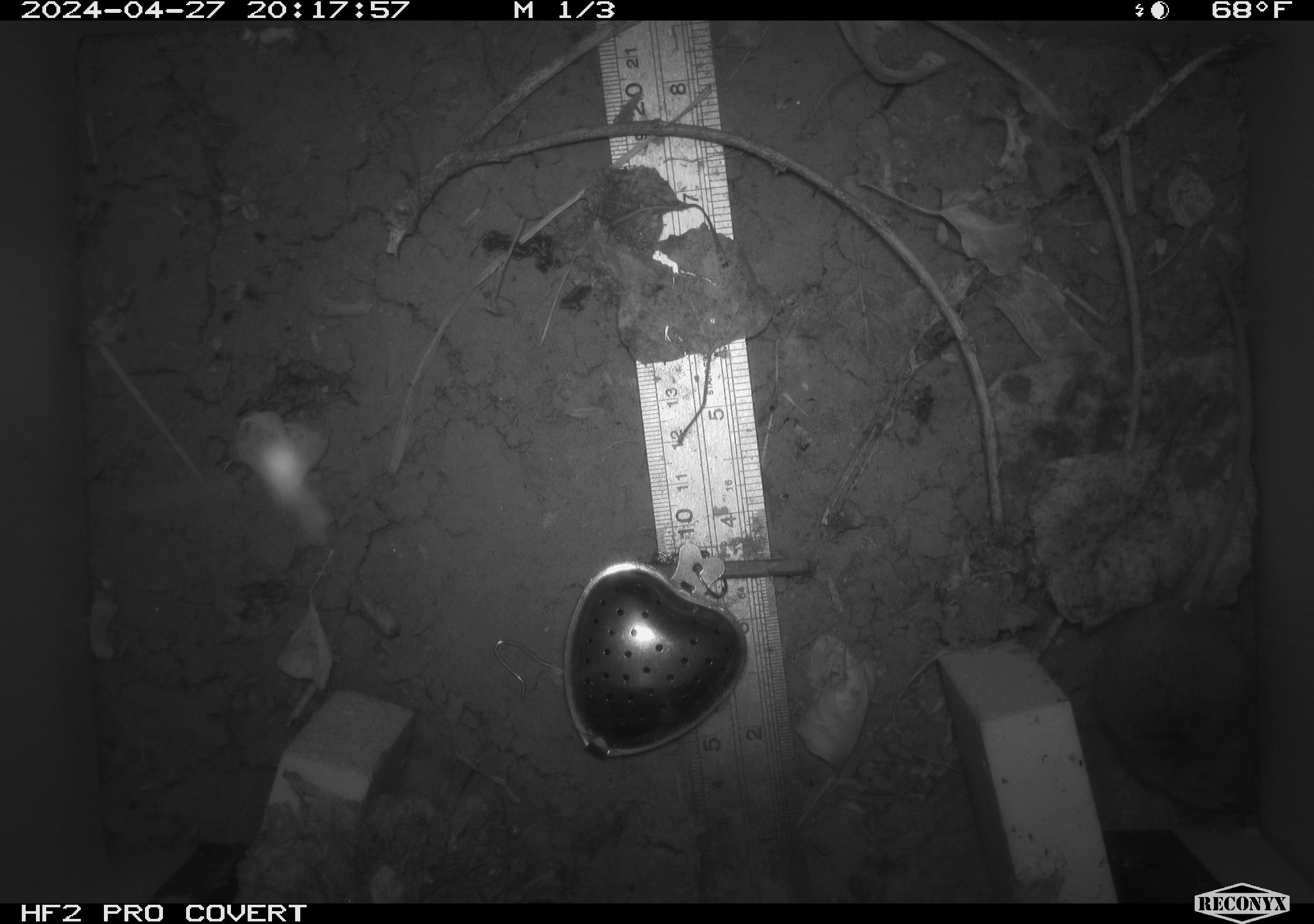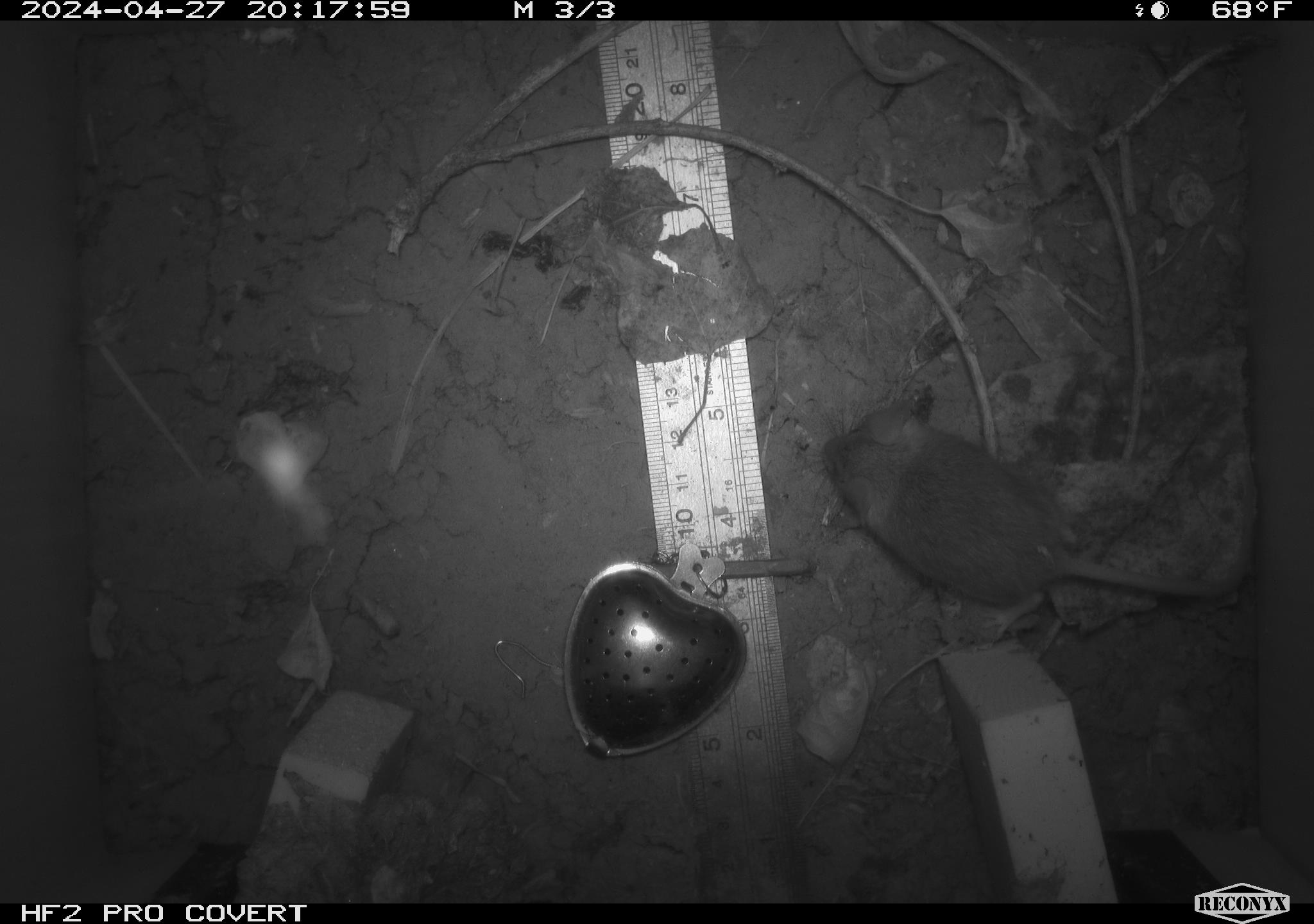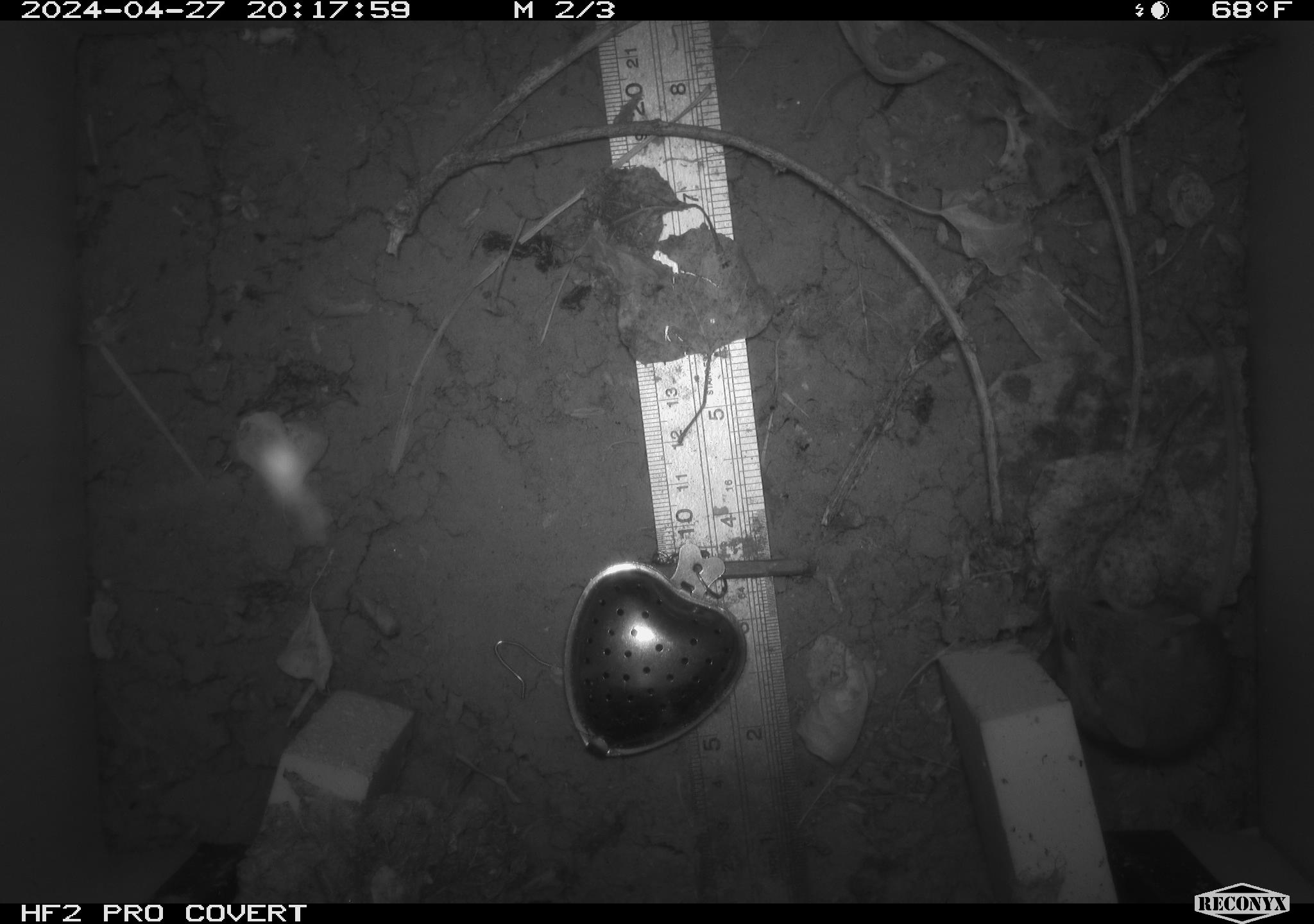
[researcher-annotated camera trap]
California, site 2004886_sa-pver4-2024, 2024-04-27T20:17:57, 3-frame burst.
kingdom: Animalia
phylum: Chordata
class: Mammalia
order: Rodentia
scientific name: Rodentia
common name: mouse species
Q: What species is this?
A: Mouse species (Rodentia).